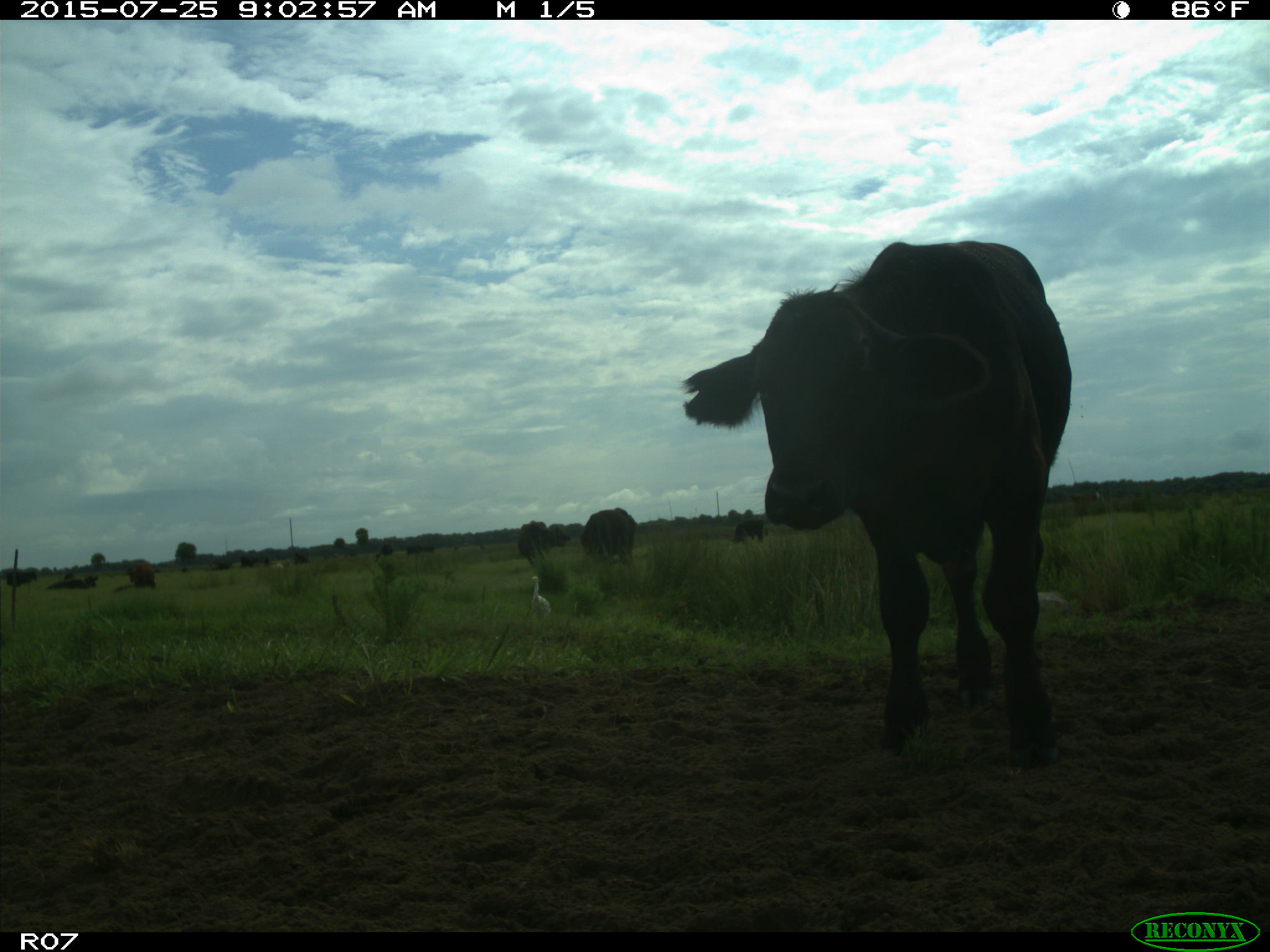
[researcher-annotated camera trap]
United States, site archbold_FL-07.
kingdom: Animalia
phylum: Chordata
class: Mammalia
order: Artiodactyla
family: Bovidae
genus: Bos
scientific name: Bos taurus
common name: domestic cow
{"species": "Bos taurus (domestic cow)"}